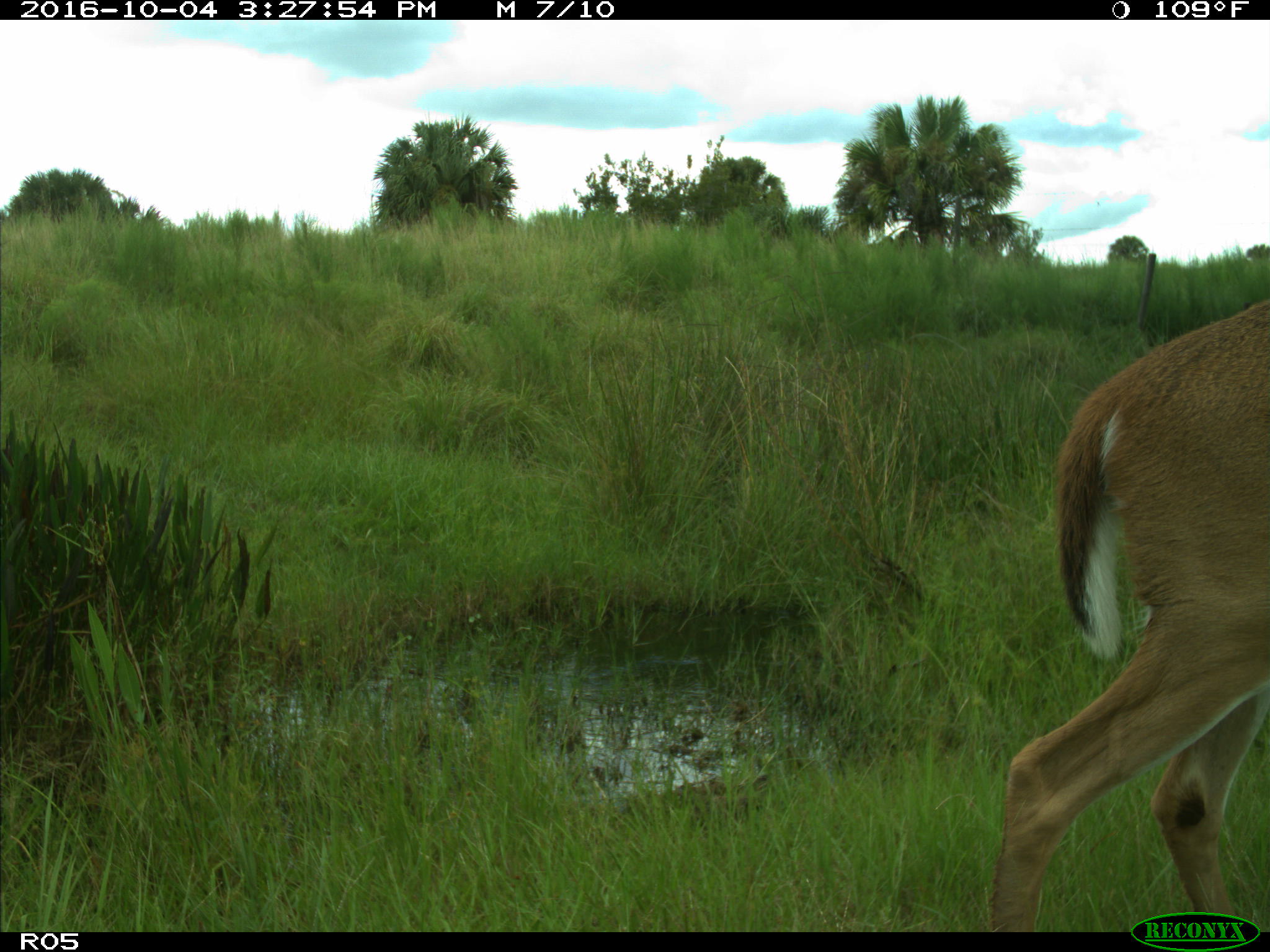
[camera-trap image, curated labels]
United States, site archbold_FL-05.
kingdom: Animalia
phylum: Chordata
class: Mammalia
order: Artiodactyla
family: Cervidae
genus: Odocoileus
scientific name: Odocoileus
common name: deer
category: unidentified deer